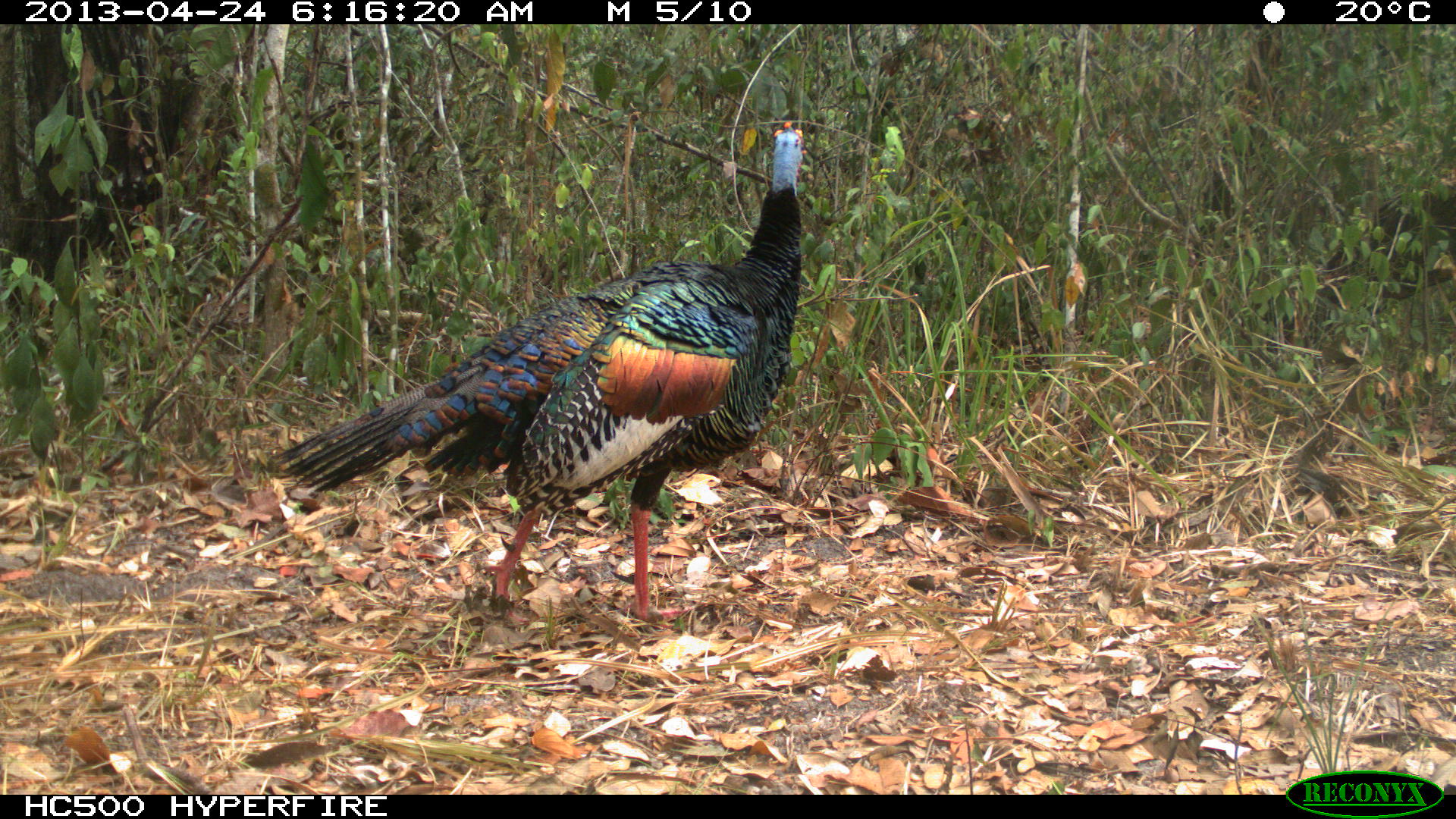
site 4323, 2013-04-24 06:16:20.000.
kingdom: Animalia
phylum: Chordata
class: Aves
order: Galliformes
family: Phasianidae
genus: Meleagris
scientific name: Meleagris ocellata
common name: ocellated turkey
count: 1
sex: male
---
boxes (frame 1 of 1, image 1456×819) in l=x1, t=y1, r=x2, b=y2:
meleagris ocellata: l=270, t=116, r=806, b=623